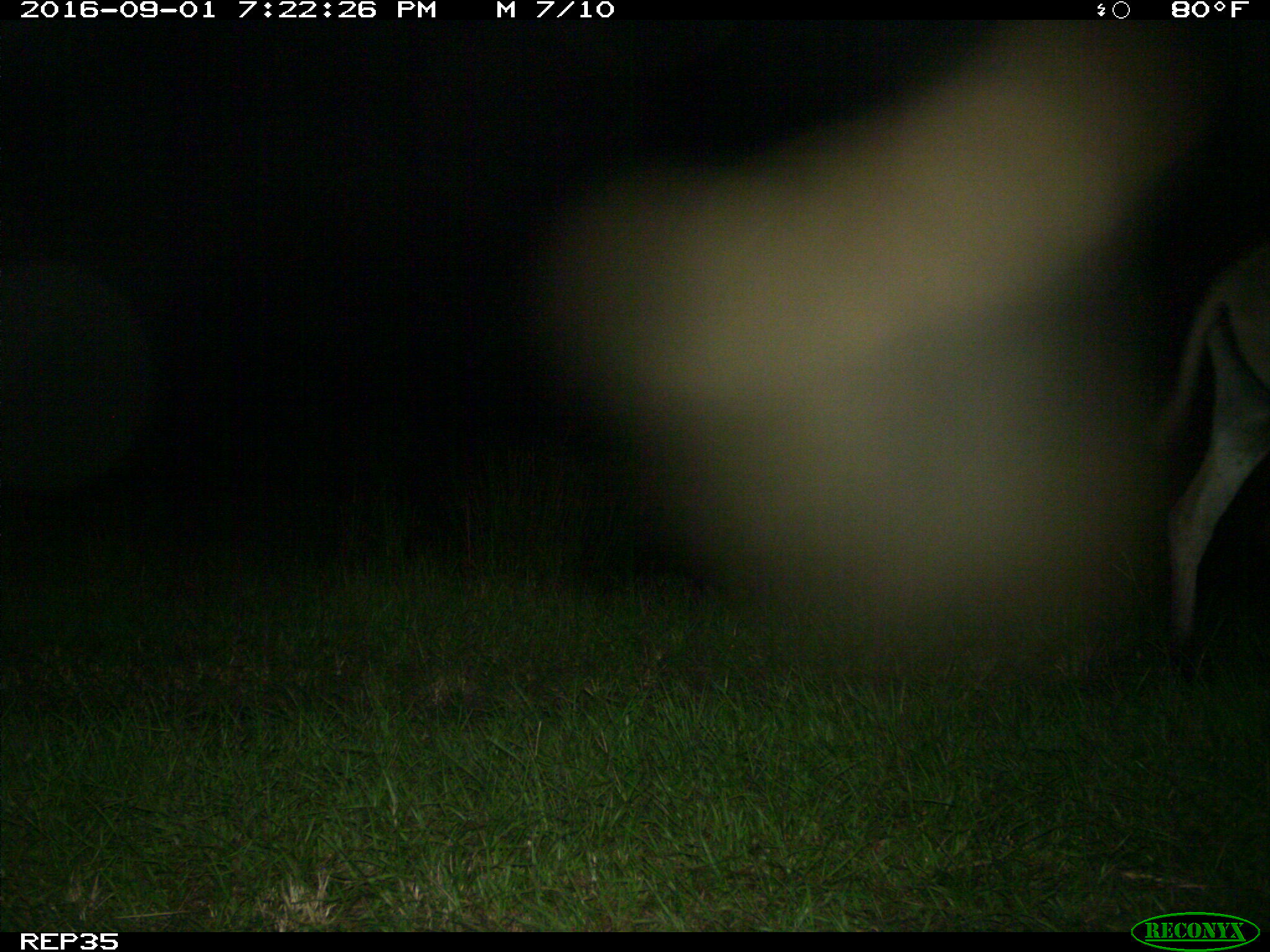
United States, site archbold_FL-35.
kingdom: Animalia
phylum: Chordata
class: Mammalia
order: Perissodactyla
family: Equidae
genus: Equus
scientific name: Equus africanus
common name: african wild ass